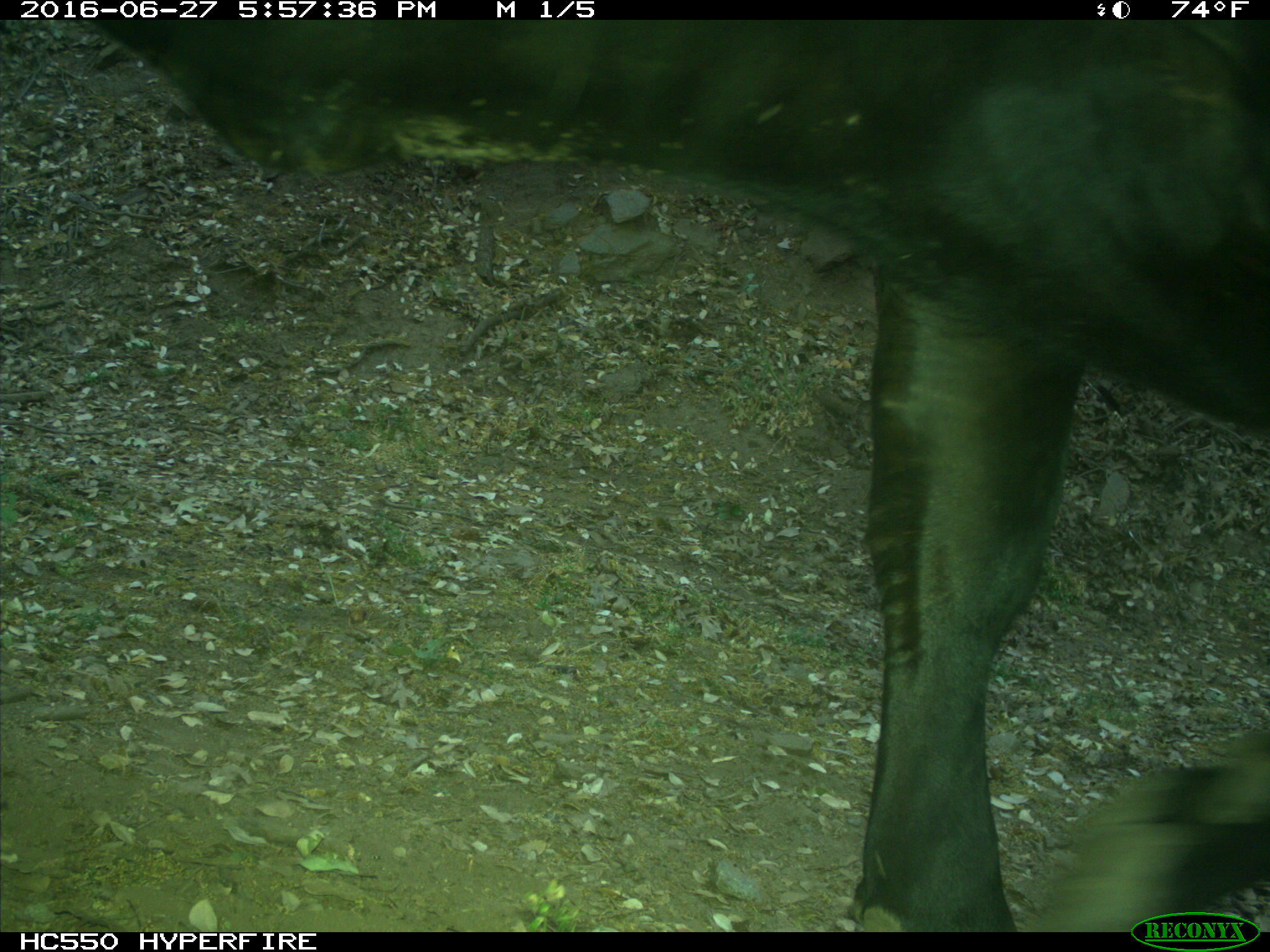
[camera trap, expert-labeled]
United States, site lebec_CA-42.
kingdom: Animalia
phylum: Chordata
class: Mammalia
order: Artiodactyla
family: Bovidae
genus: Bos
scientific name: Bos taurus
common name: domestic cow